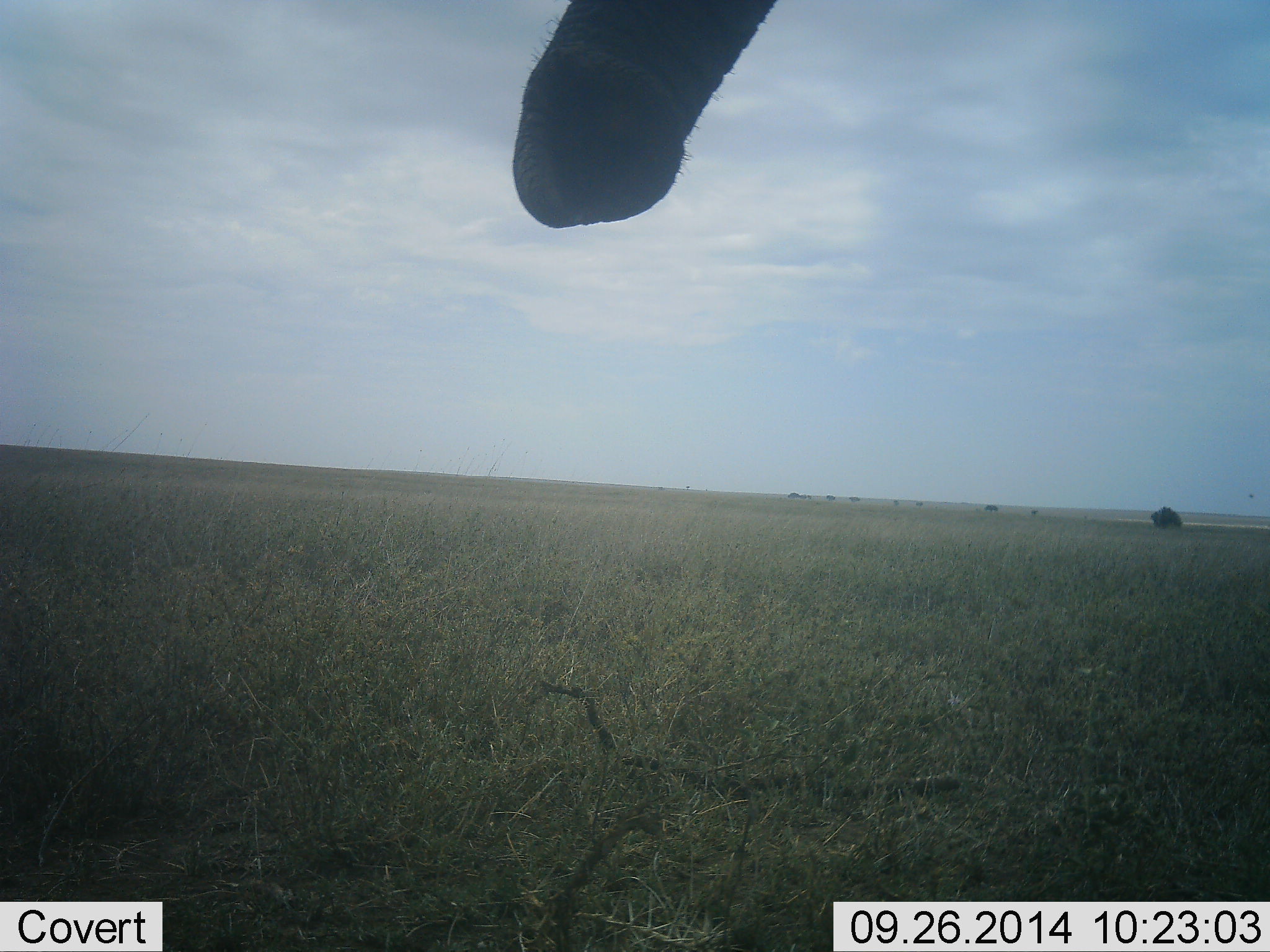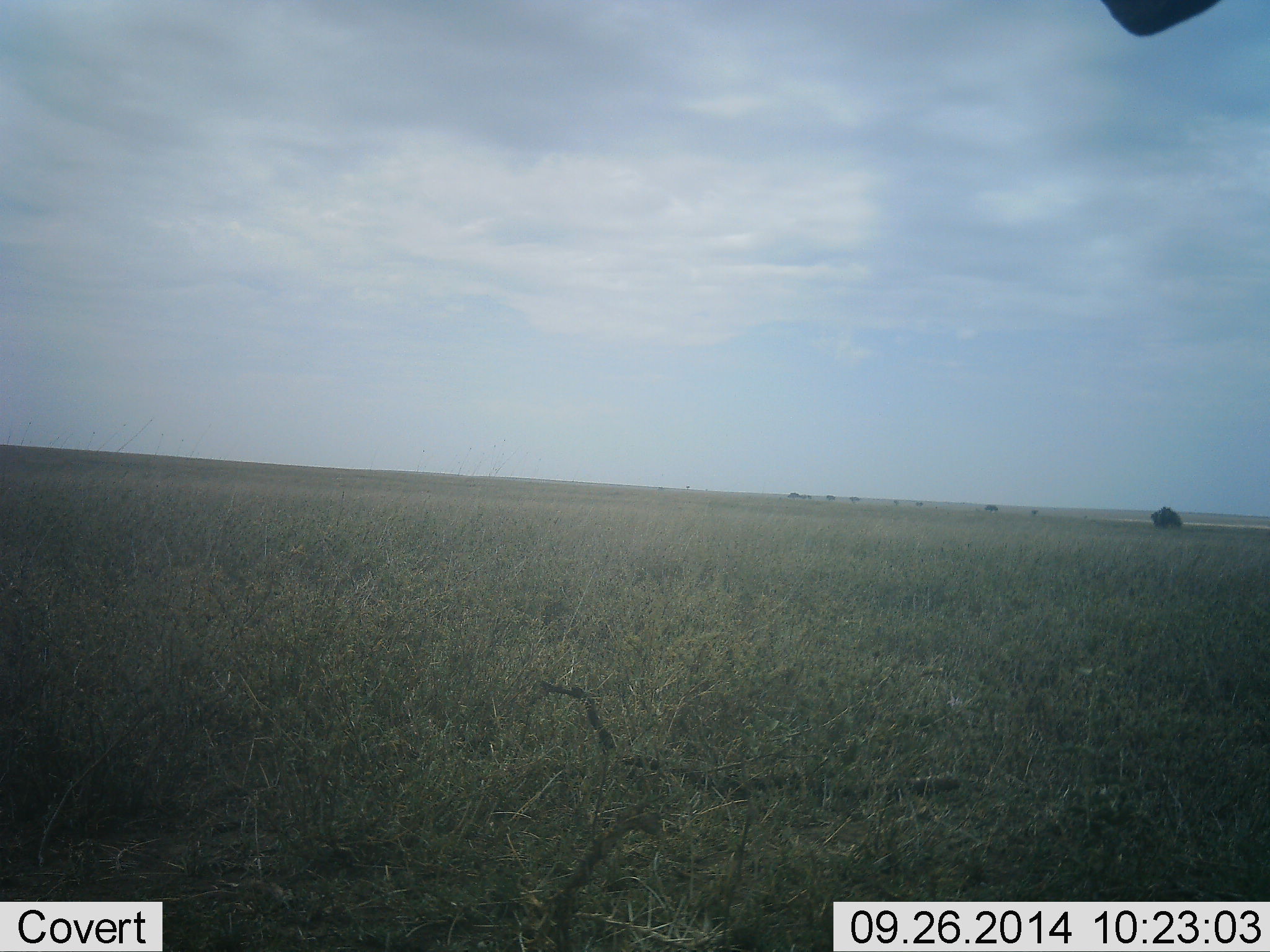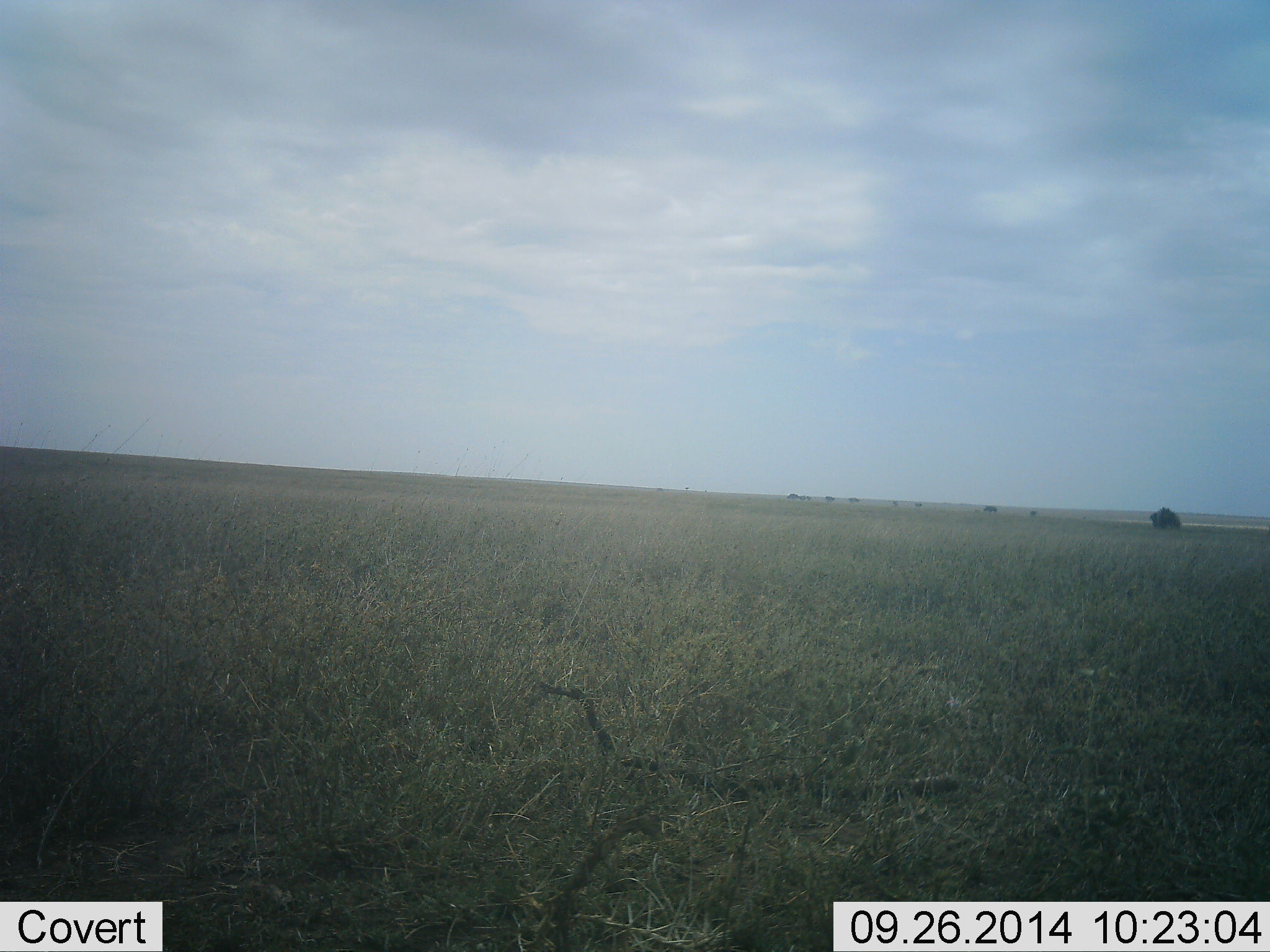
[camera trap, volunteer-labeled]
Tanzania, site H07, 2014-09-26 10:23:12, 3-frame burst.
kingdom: Animalia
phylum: Chordata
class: Mammalia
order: Proboscidea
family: Elephantidae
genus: Loxodonta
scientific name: Loxodonta africana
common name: african bush elephant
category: elephant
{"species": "elephant (african bush elephant) (Loxodonta africana)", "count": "1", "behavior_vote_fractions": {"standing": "50%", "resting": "0%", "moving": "30%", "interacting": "20%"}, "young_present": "0%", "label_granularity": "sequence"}